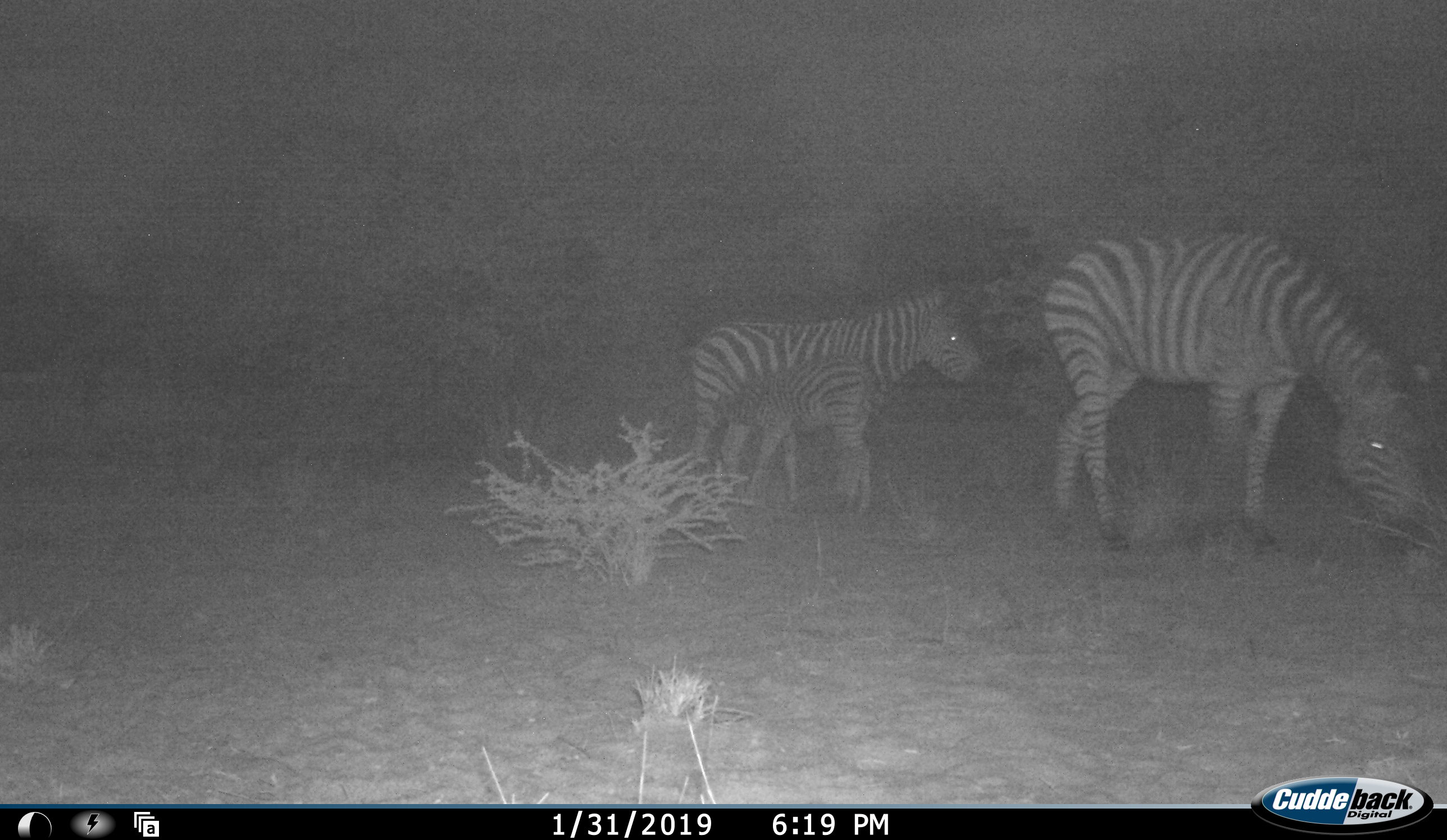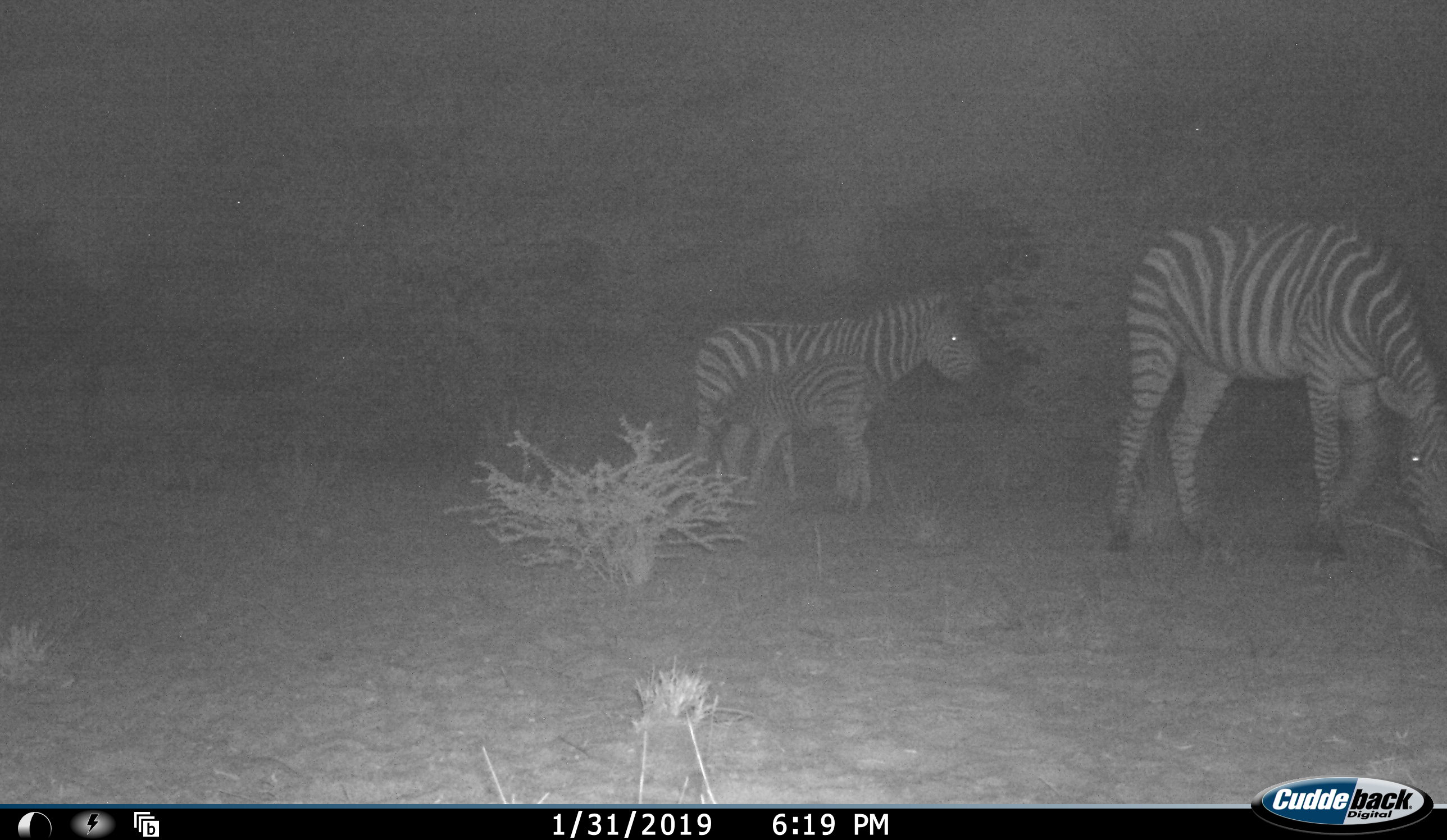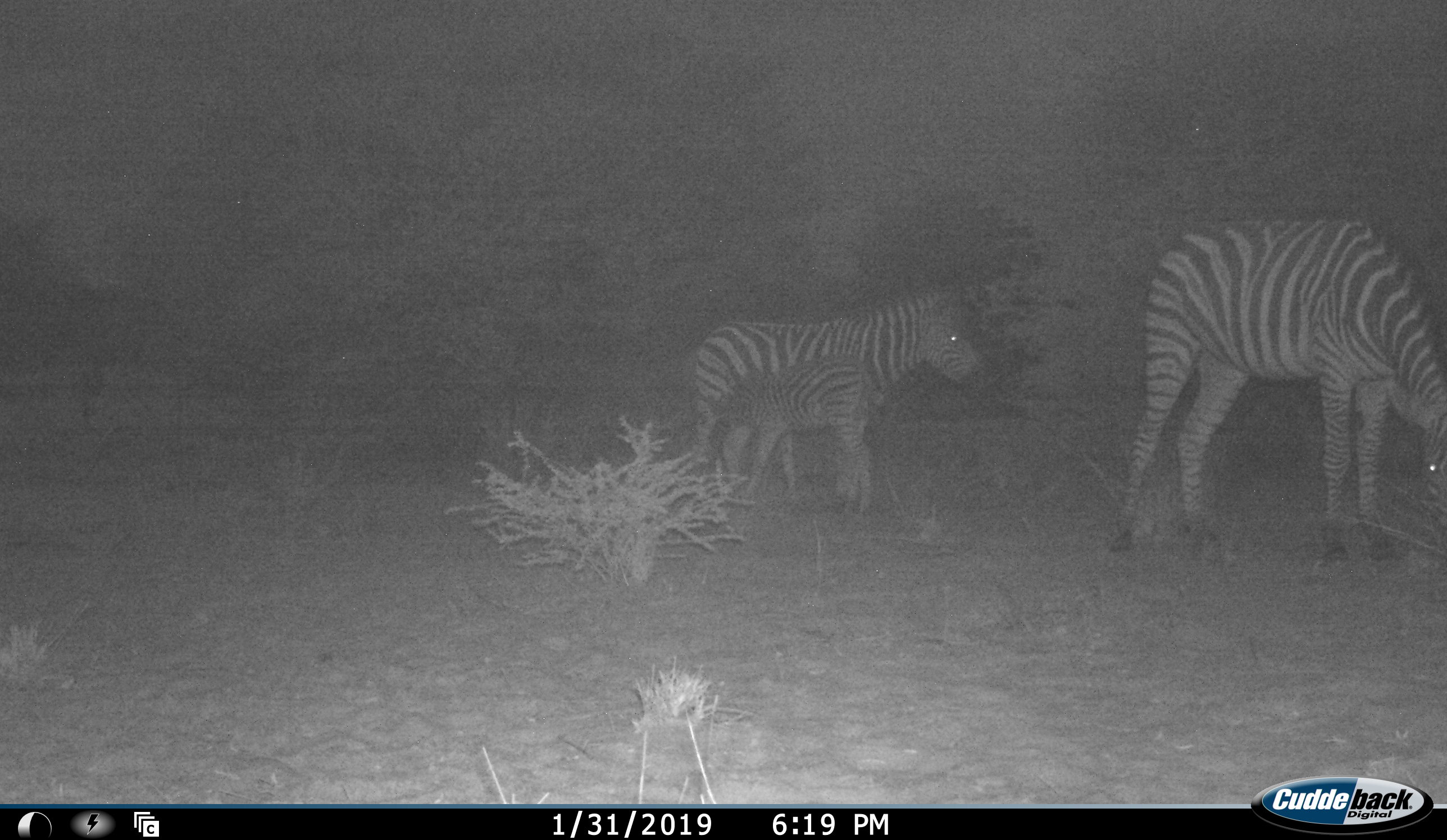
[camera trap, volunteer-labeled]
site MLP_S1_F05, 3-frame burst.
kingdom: Animalia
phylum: Chordata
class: Mammalia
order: Perissodactyla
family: Equidae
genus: Equus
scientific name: Equus quagga burchellii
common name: burchell's zebra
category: zebraburchells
Zebraburchells (burchell's zebra) (Equus quagga burchellii), count 3. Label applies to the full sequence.